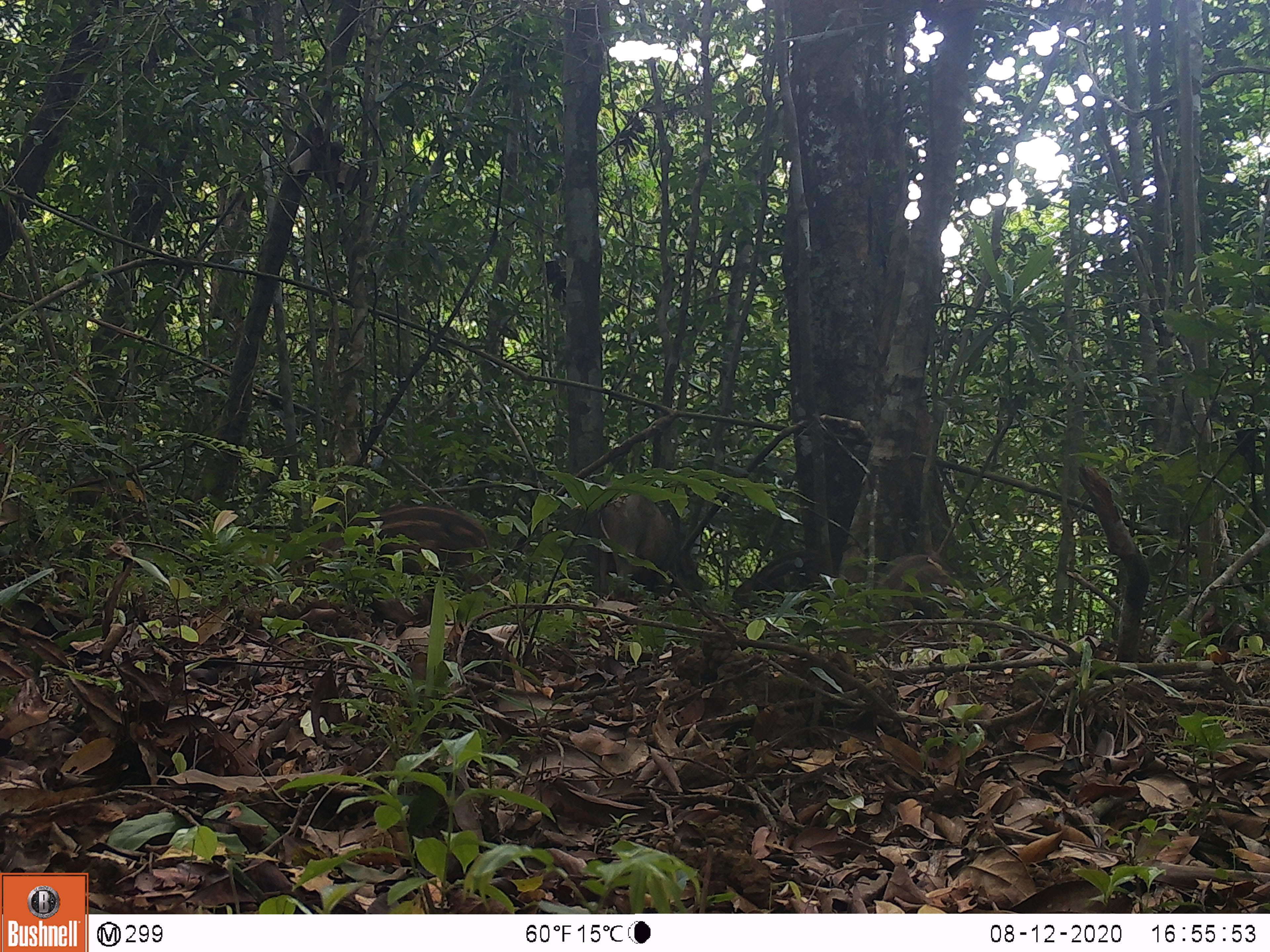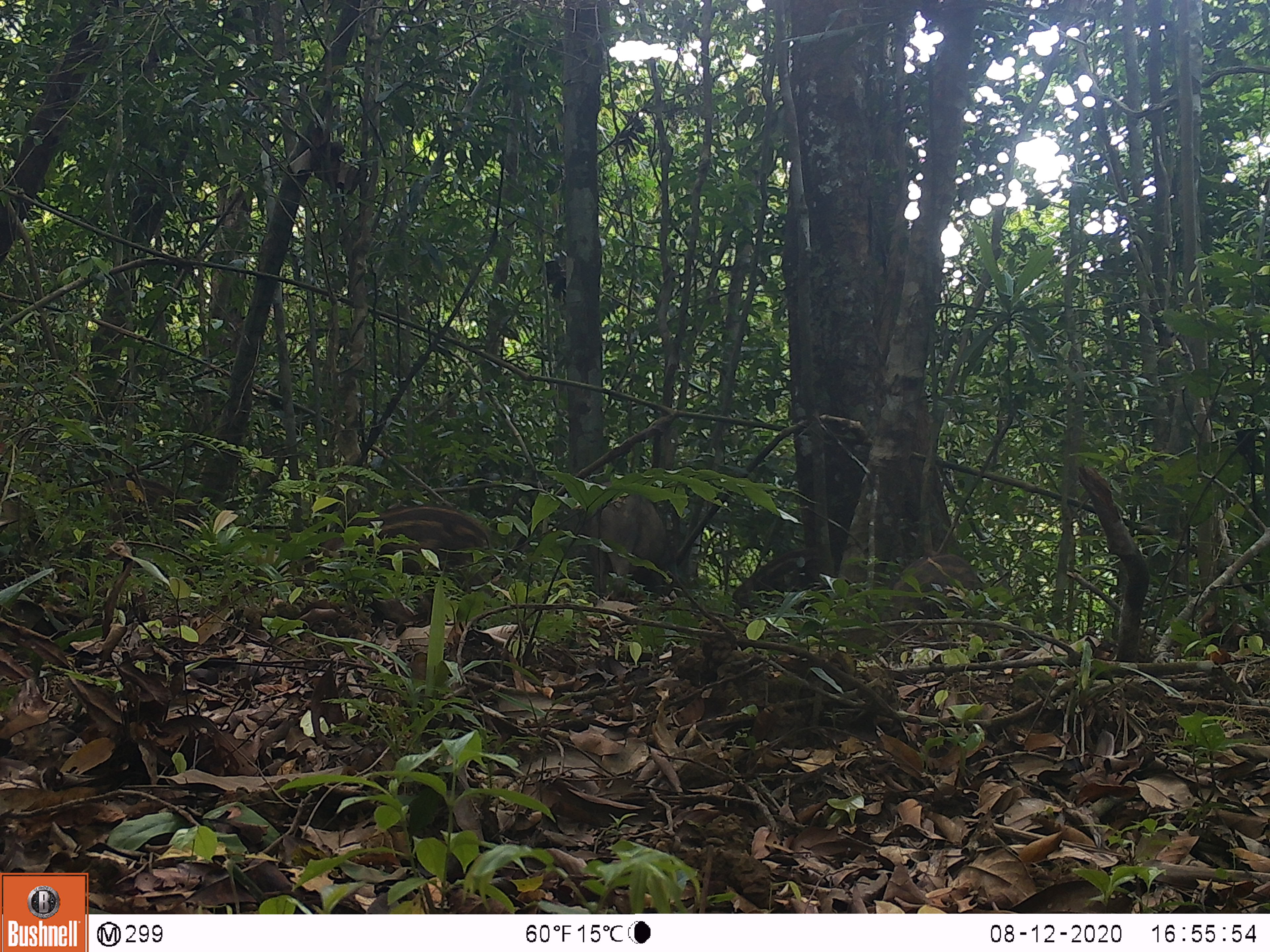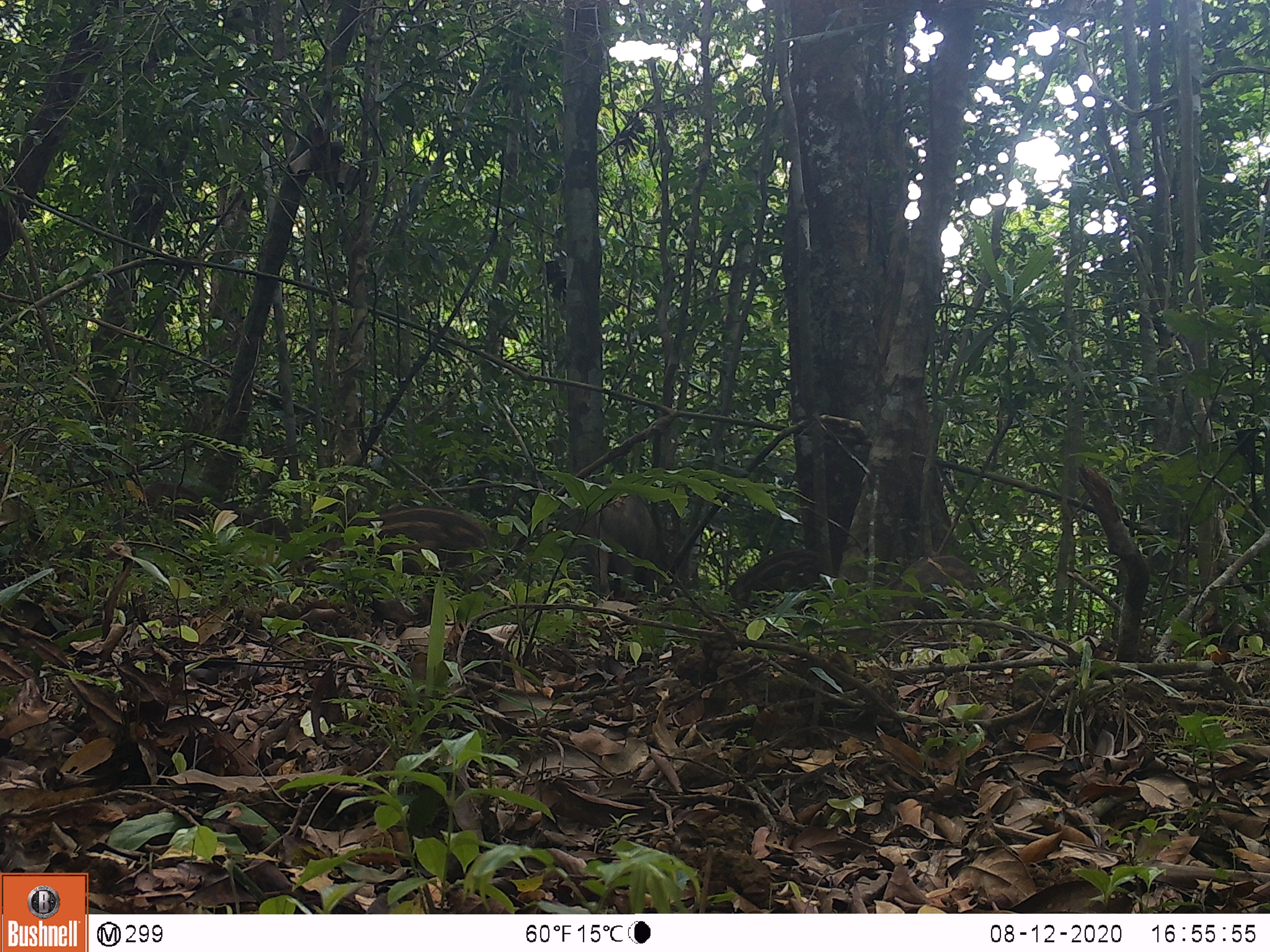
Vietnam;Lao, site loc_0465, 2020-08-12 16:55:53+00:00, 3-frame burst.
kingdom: Animalia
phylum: Chordata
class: Mammalia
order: Artiodactyla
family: Suidae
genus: Sus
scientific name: Sus scrofa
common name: eurasian wild pig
Eurasian wild pig (Sus scrofa). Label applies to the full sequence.